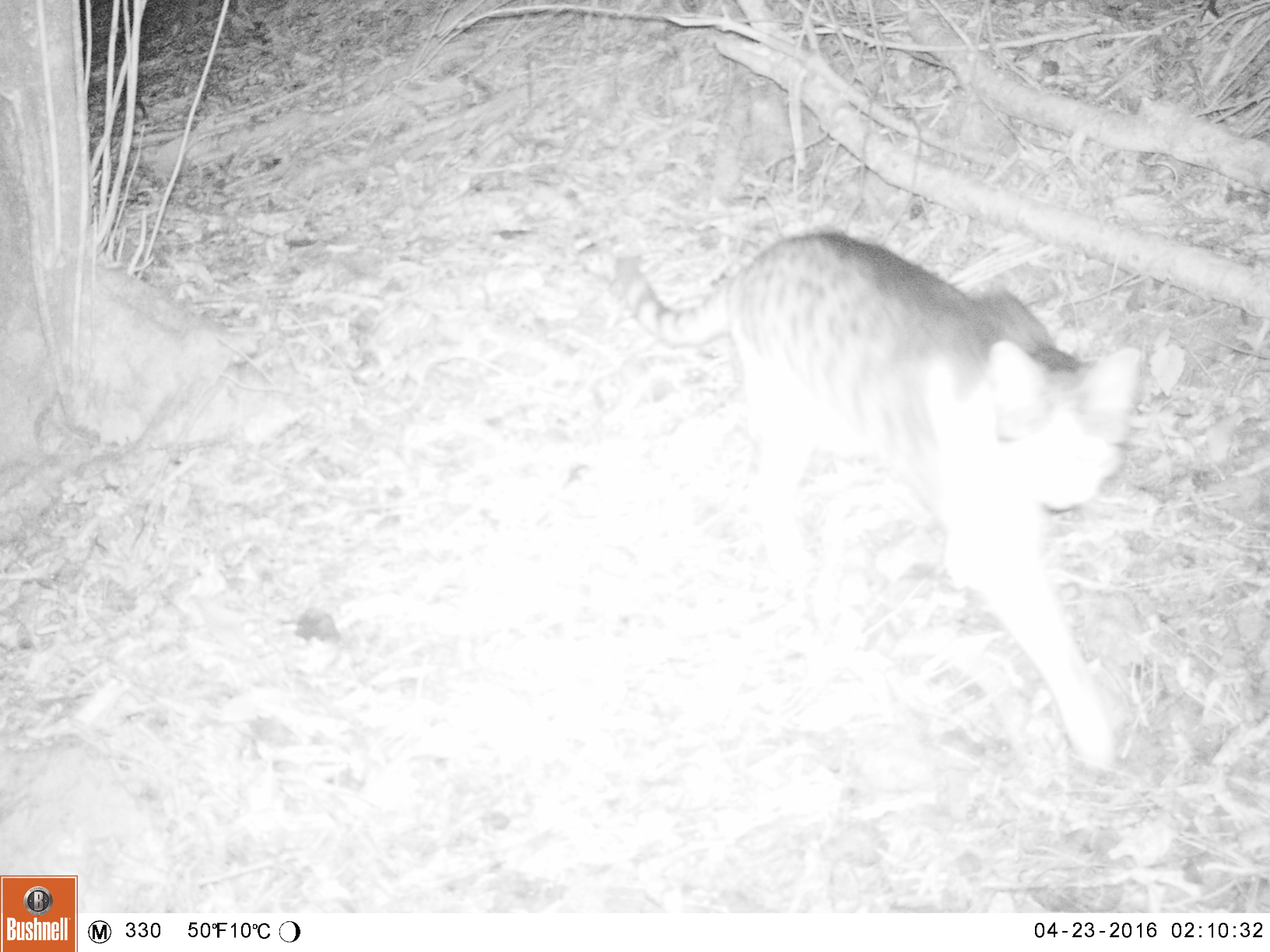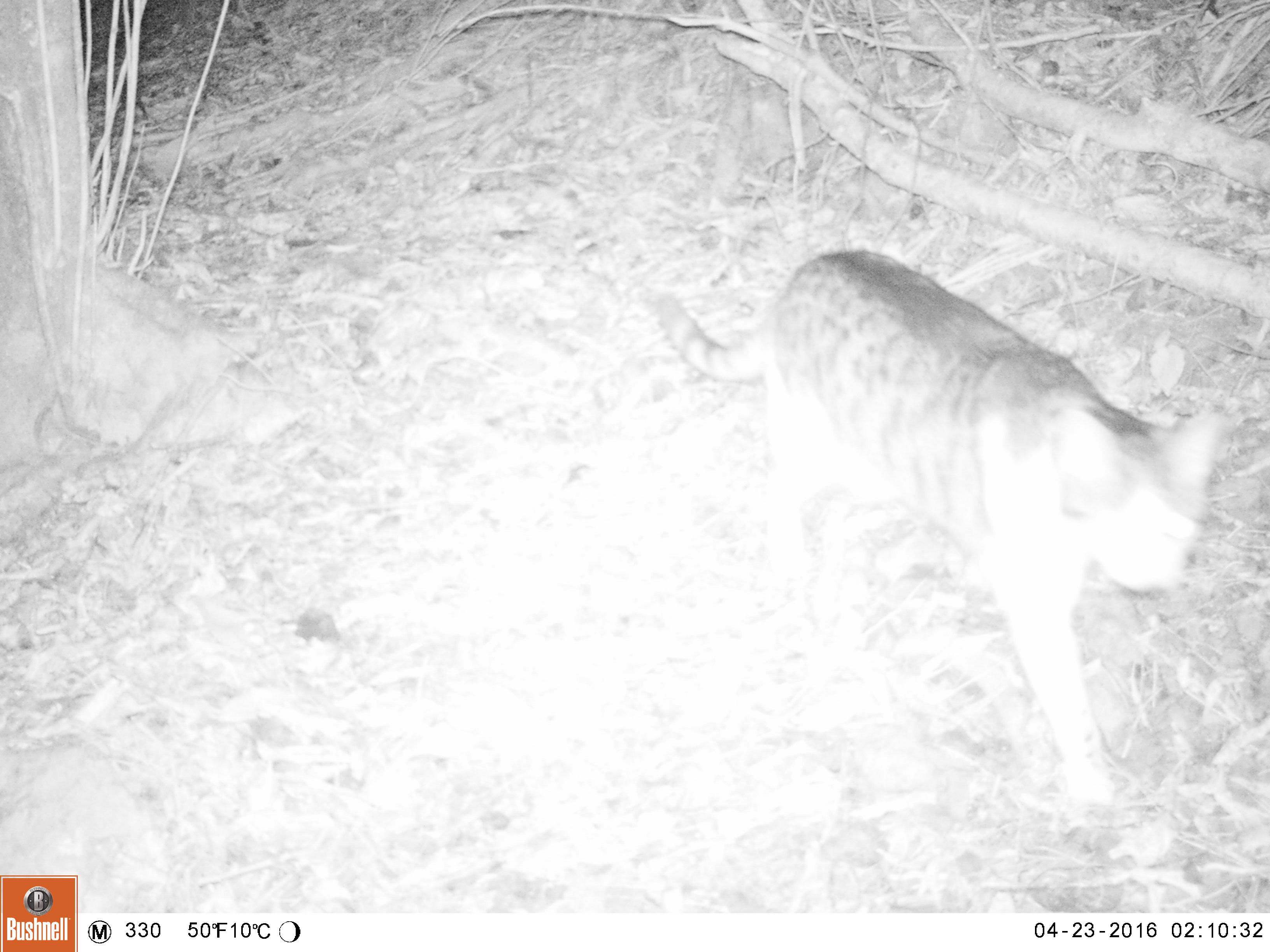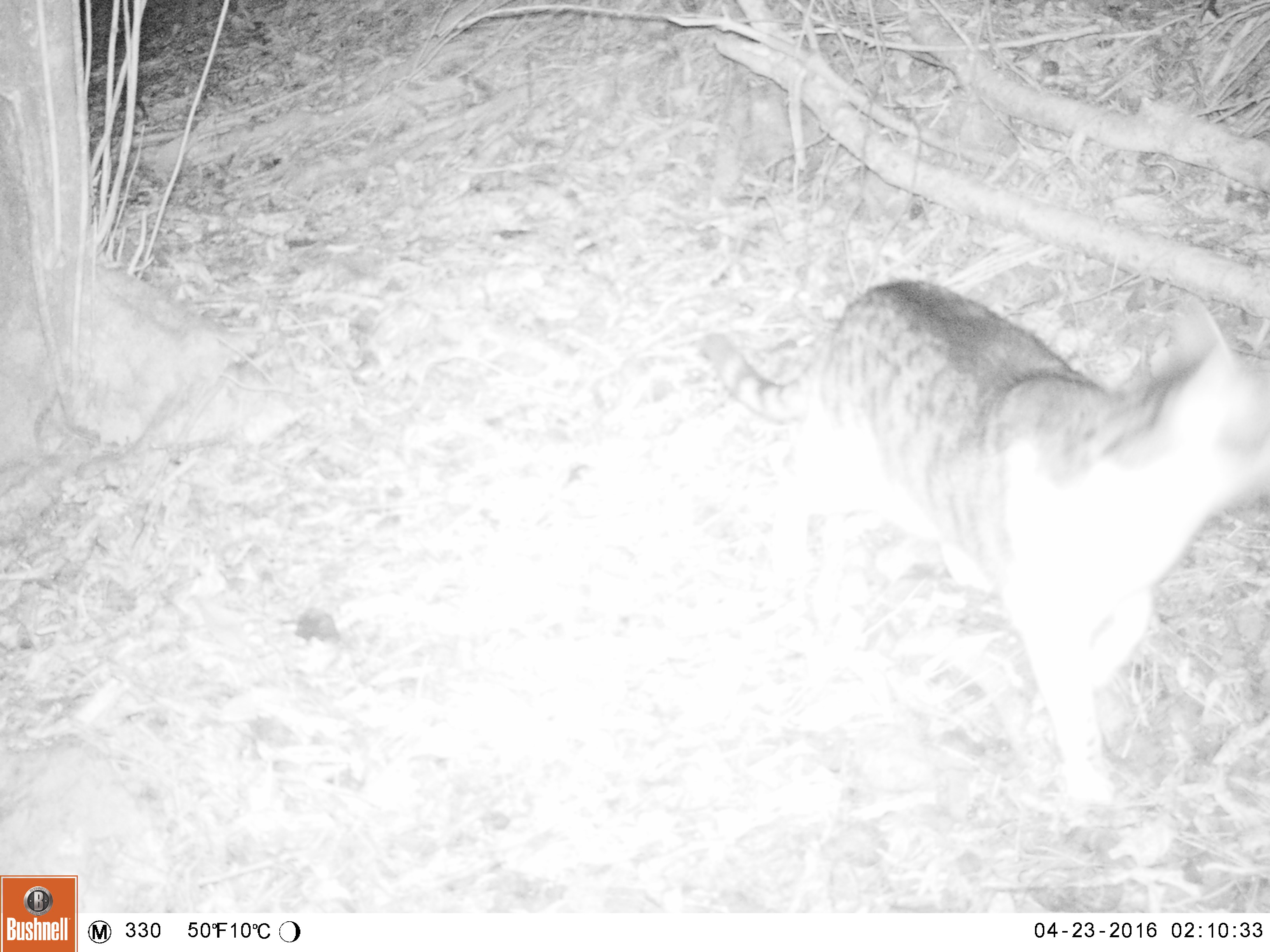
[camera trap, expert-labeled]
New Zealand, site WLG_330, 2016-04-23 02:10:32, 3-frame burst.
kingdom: Animalia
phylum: Chordata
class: Mammalia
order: Carnivora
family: Felidae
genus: Felis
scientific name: Felis catus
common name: domestic cat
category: cat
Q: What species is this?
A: Cat (domestic cat) (Felis catus).